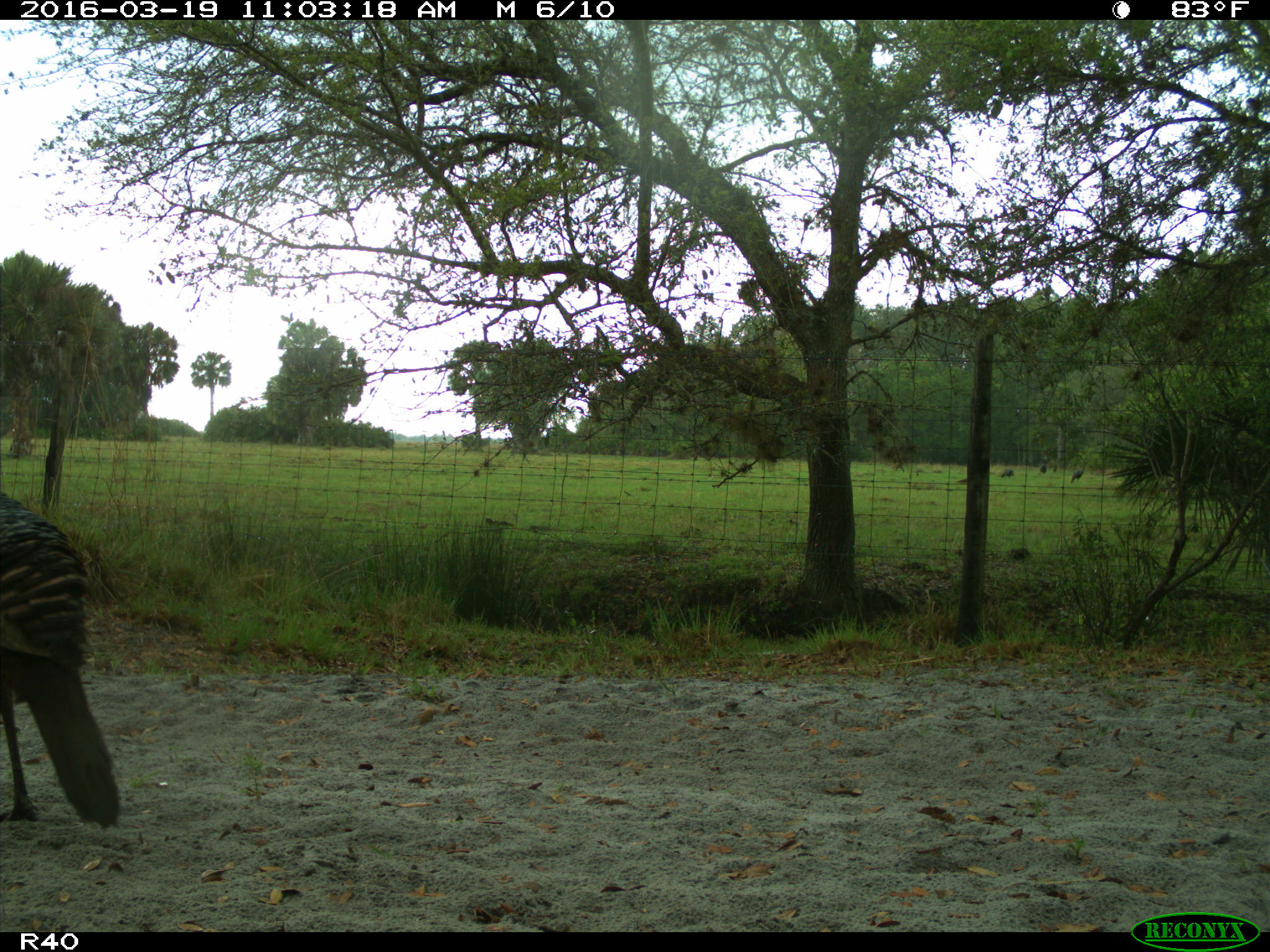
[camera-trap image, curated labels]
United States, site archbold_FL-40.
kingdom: Animalia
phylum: Chordata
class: Aves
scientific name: Aves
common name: birds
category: unidentified bird